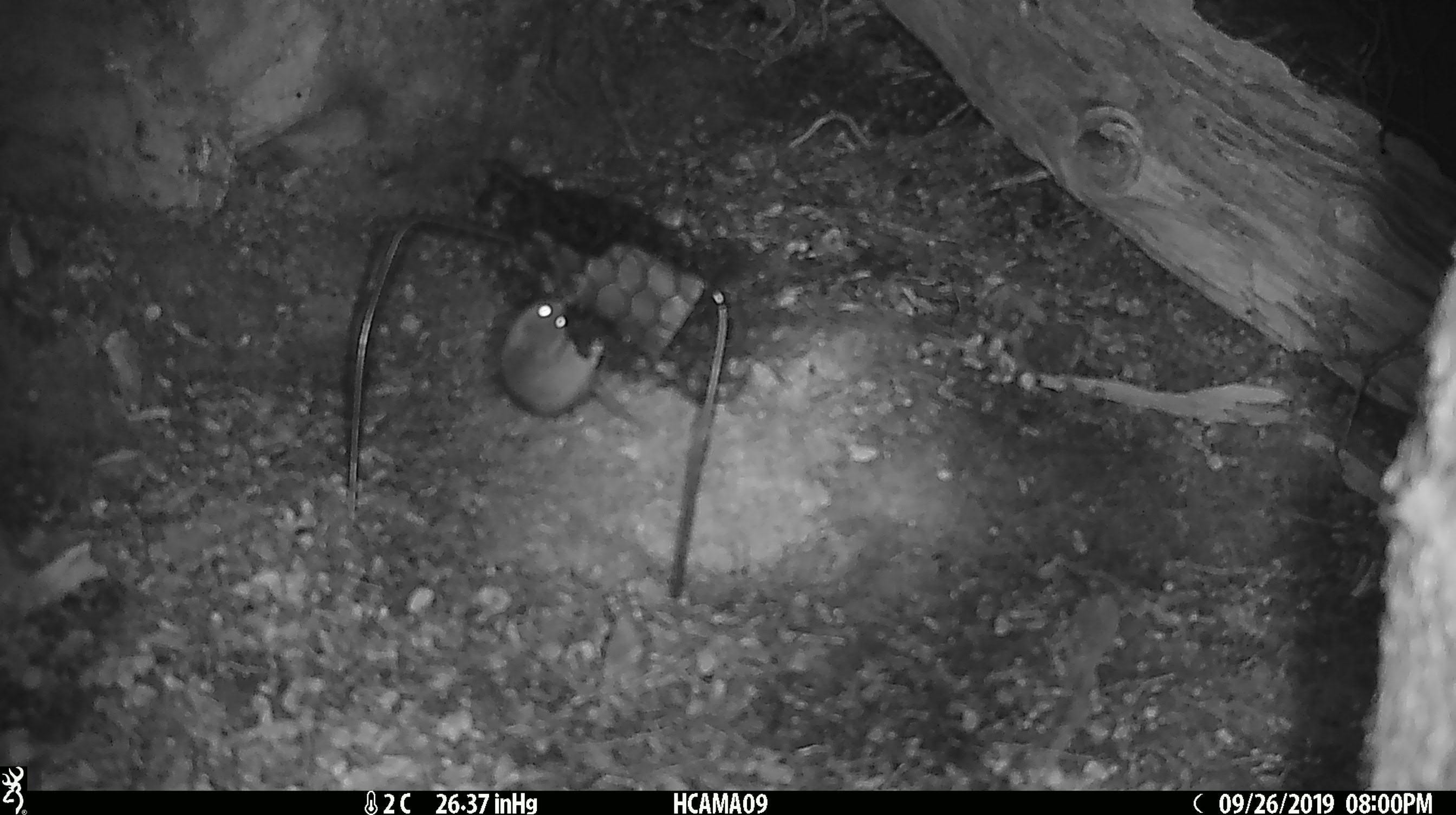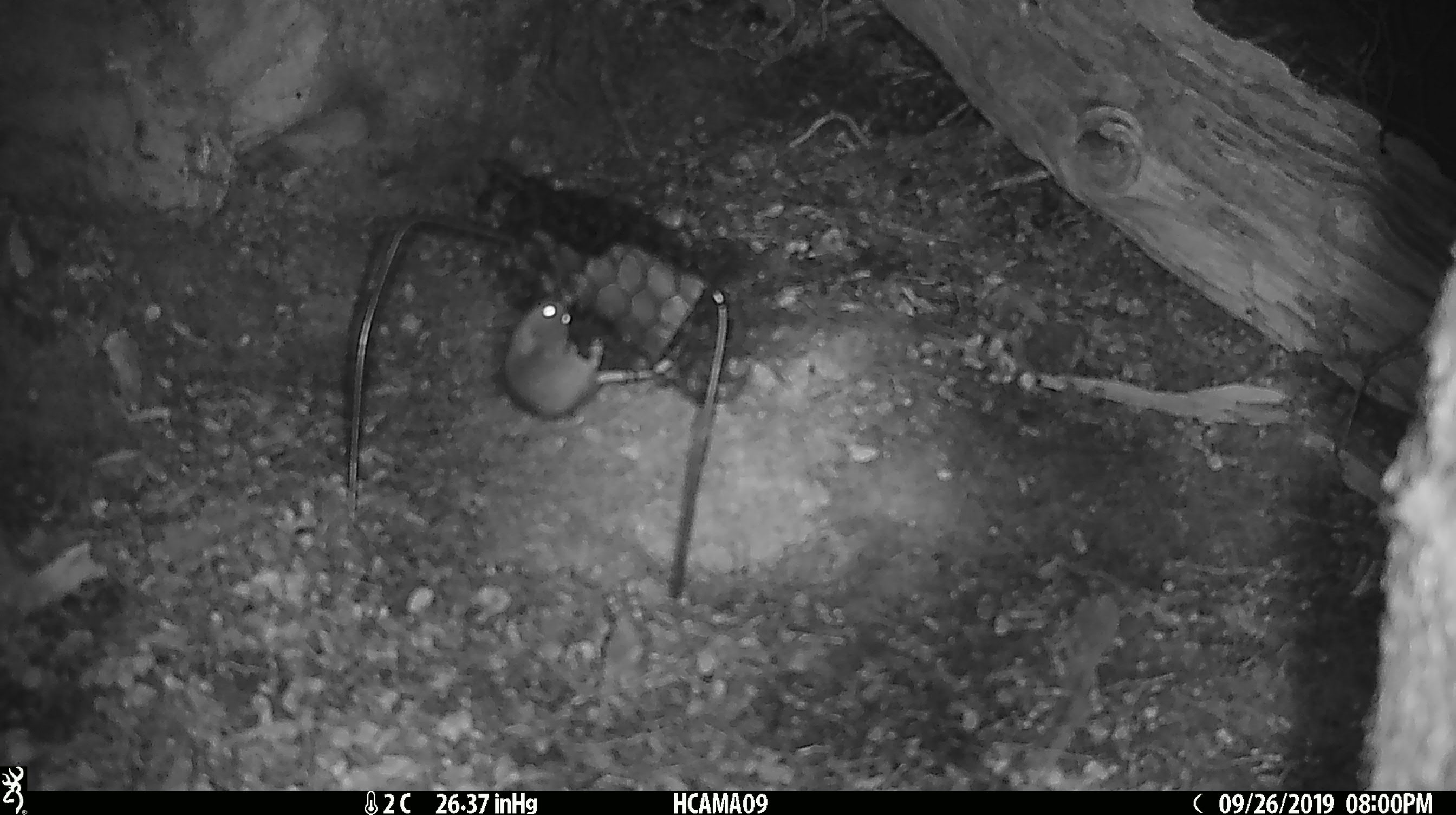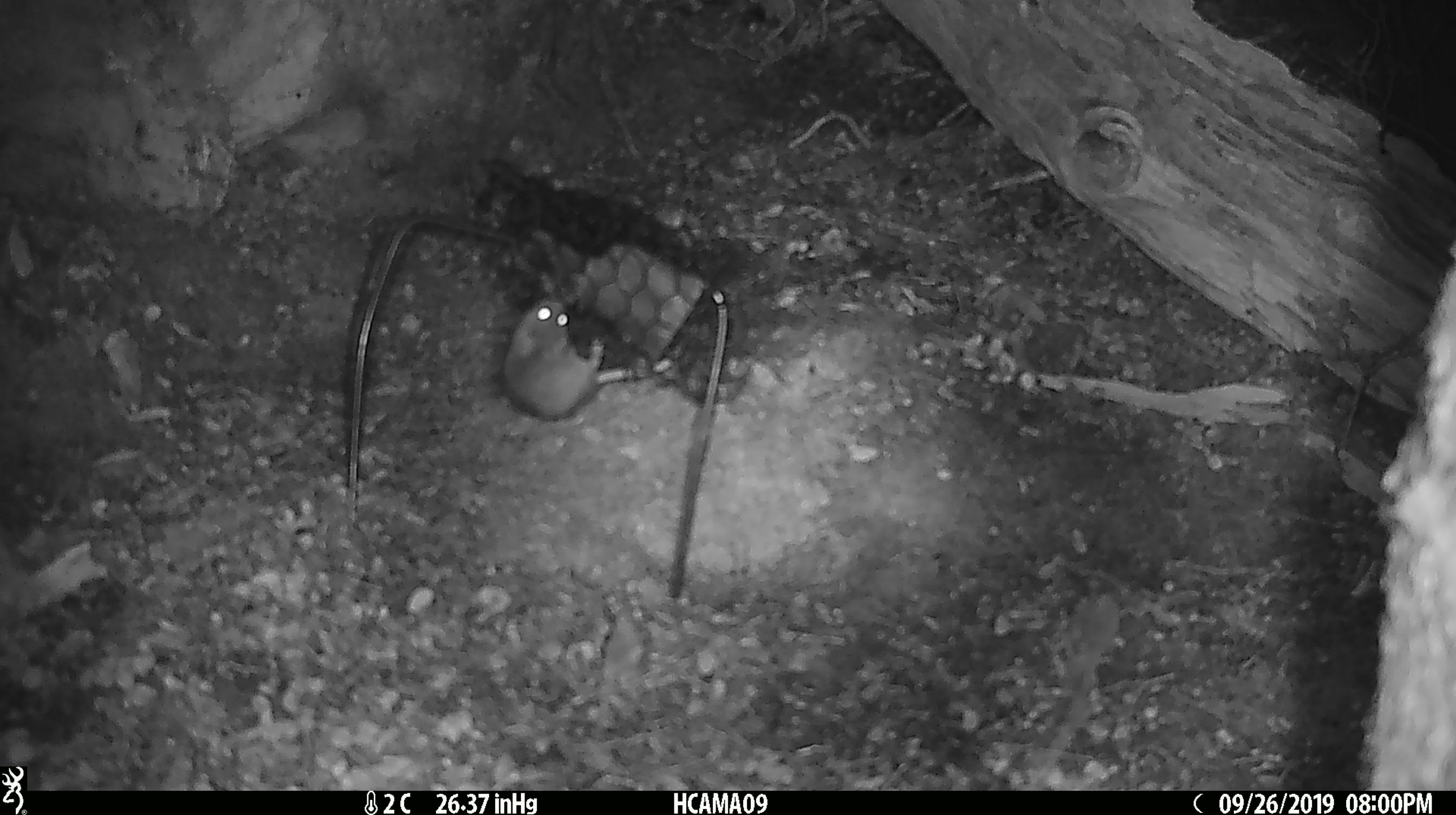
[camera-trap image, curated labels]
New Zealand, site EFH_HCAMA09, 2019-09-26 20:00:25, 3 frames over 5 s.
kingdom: Animalia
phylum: Chordata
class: Mammalia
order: Rodentia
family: Muridae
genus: Mus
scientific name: Mus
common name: mouse